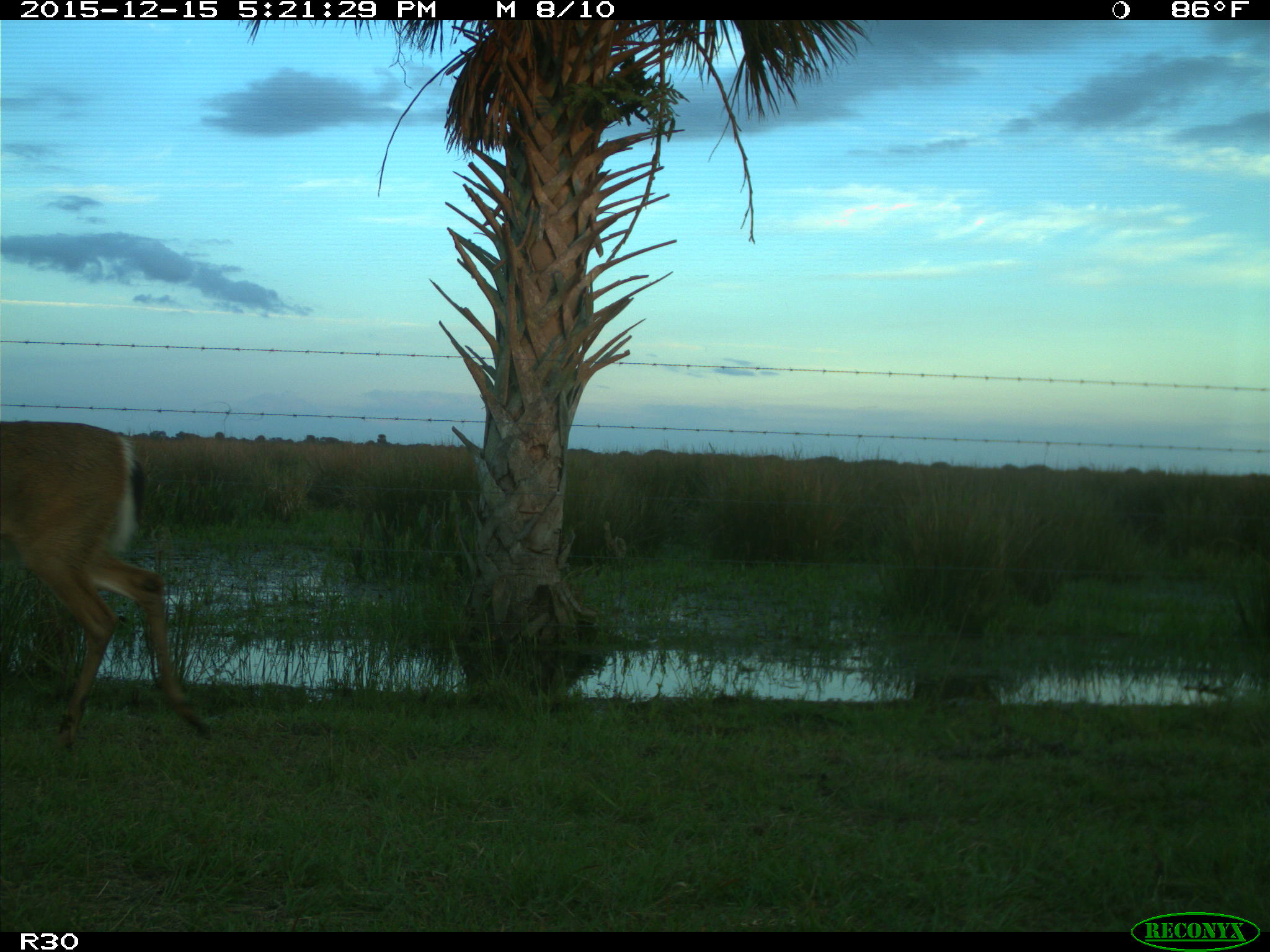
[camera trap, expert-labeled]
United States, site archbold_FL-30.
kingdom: Animalia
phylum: Chordata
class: Mammalia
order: Artiodactyla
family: Cervidae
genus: Odocoileus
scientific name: Odocoileus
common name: deer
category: unidentified deer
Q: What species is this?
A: Unidentified deer (deer) (Odocoileus).